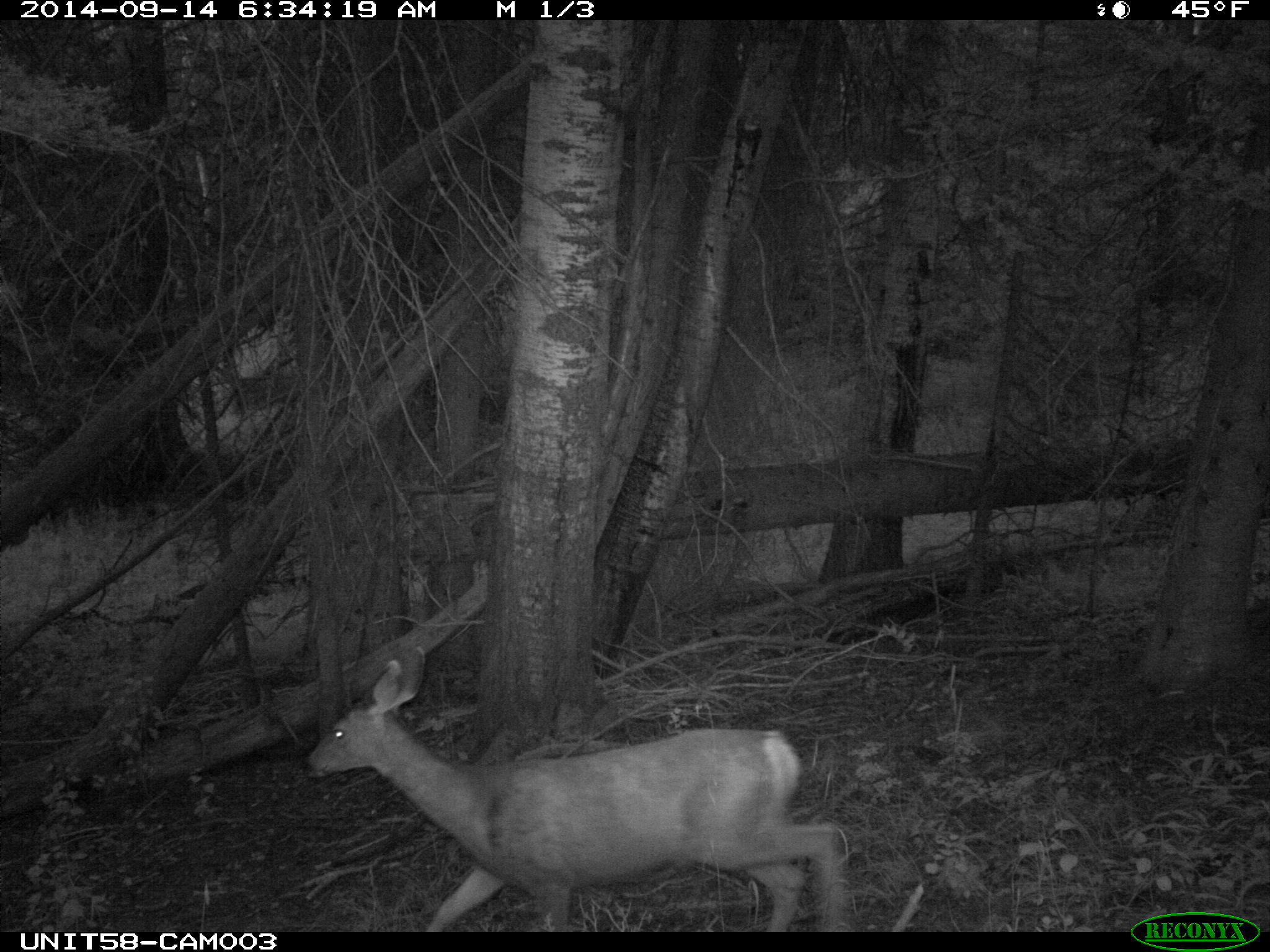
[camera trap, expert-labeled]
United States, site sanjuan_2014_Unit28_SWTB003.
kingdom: Animalia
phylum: Chordata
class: Mammalia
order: Artiodactyla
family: Cervidae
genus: Odocoileus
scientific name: Odocoileus hemionus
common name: mule deer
Odocoileus hemionus (mule deer).